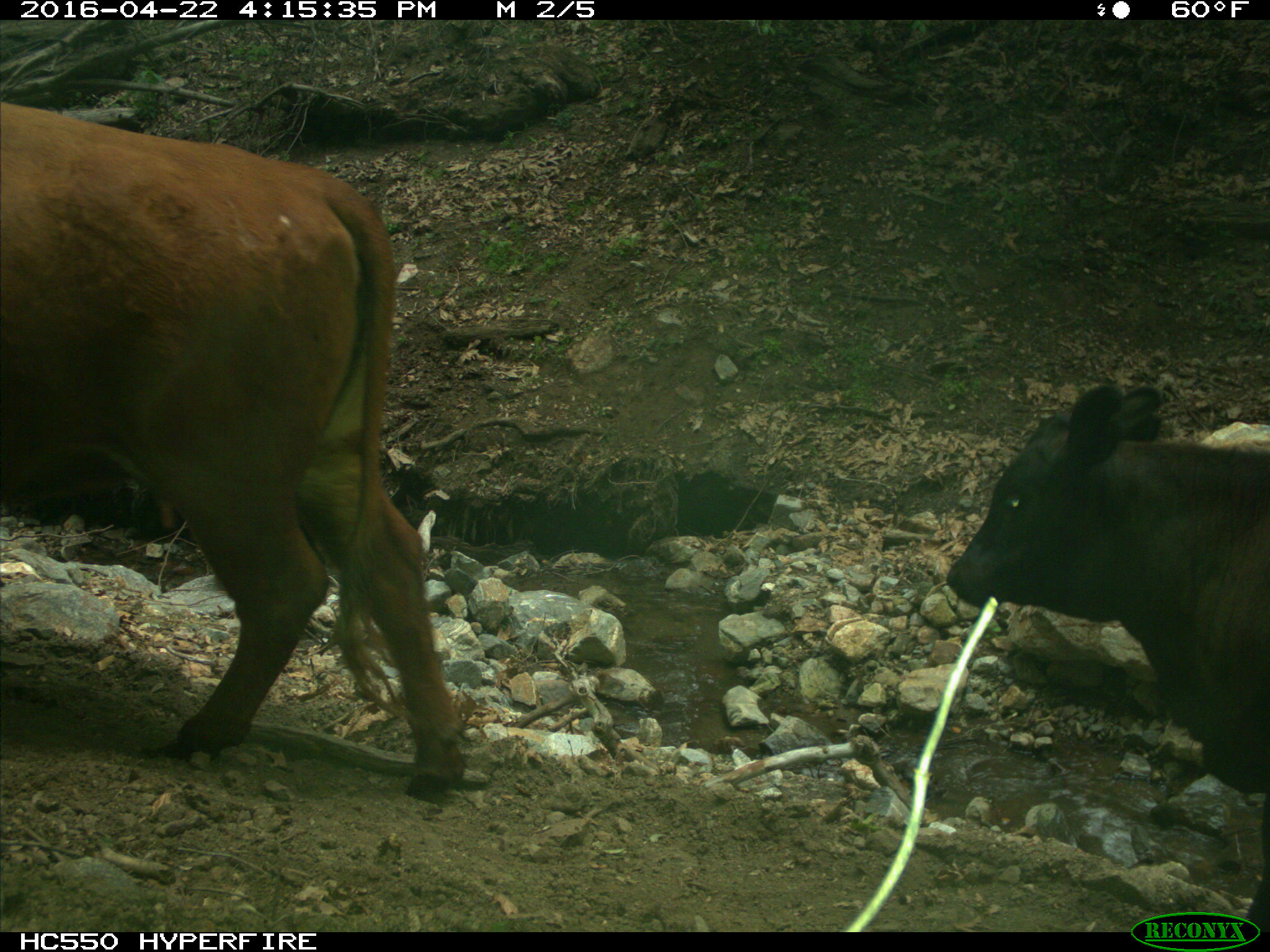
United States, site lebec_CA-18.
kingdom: Animalia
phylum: Chordata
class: Mammalia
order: Artiodactyla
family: Bovidae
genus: Bos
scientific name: Bos taurus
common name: domestic cow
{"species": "Bos taurus (domestic cow)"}